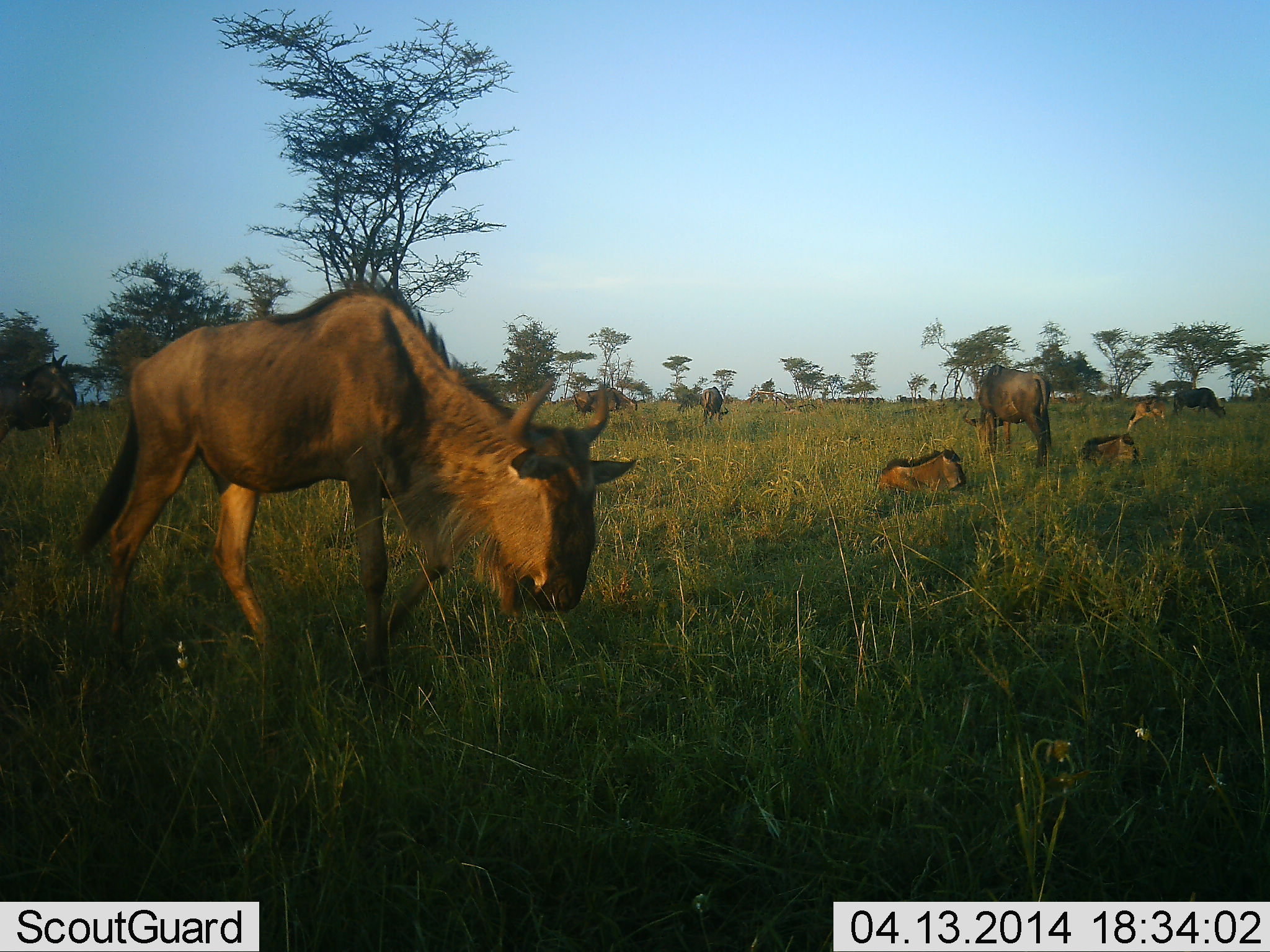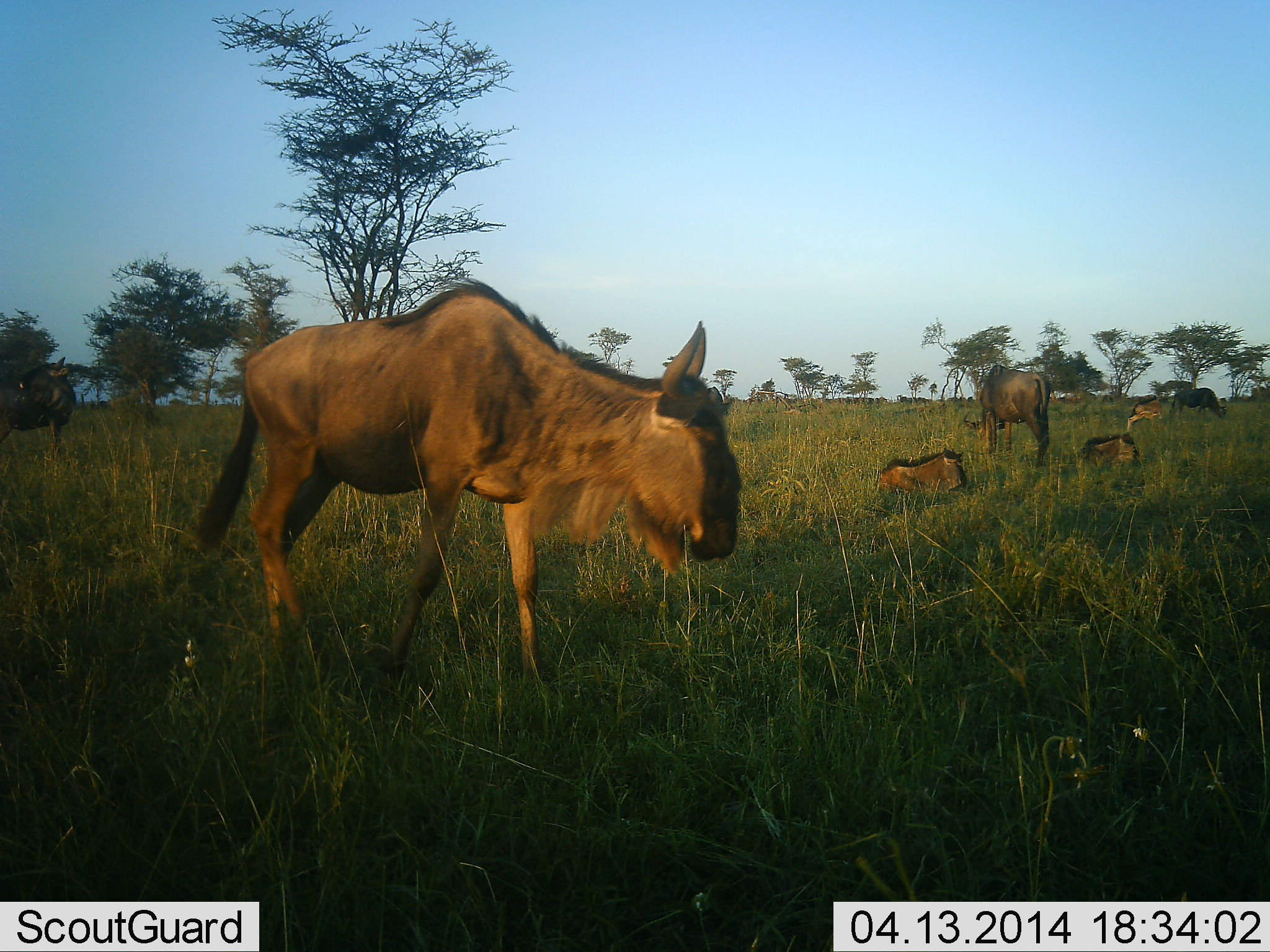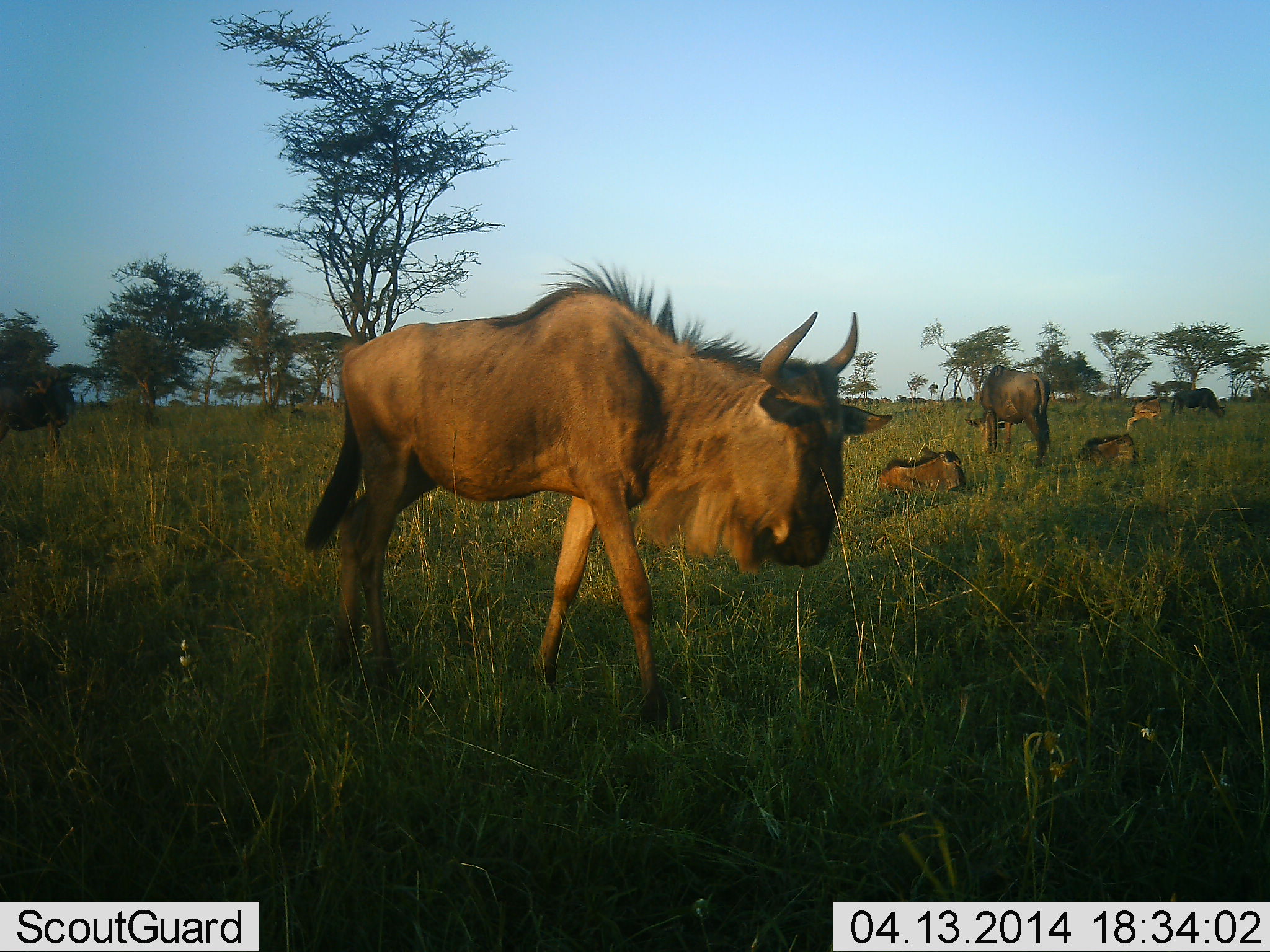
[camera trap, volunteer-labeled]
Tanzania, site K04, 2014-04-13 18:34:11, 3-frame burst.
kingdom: Animalia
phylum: Chordata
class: Mammalia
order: Artiodactyla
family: Bovidae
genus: Connochaetes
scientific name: Connochaetes taurinus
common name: blue wildebeest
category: wildebeest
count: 7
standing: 70%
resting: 90%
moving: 80%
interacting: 0%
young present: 30%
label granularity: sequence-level